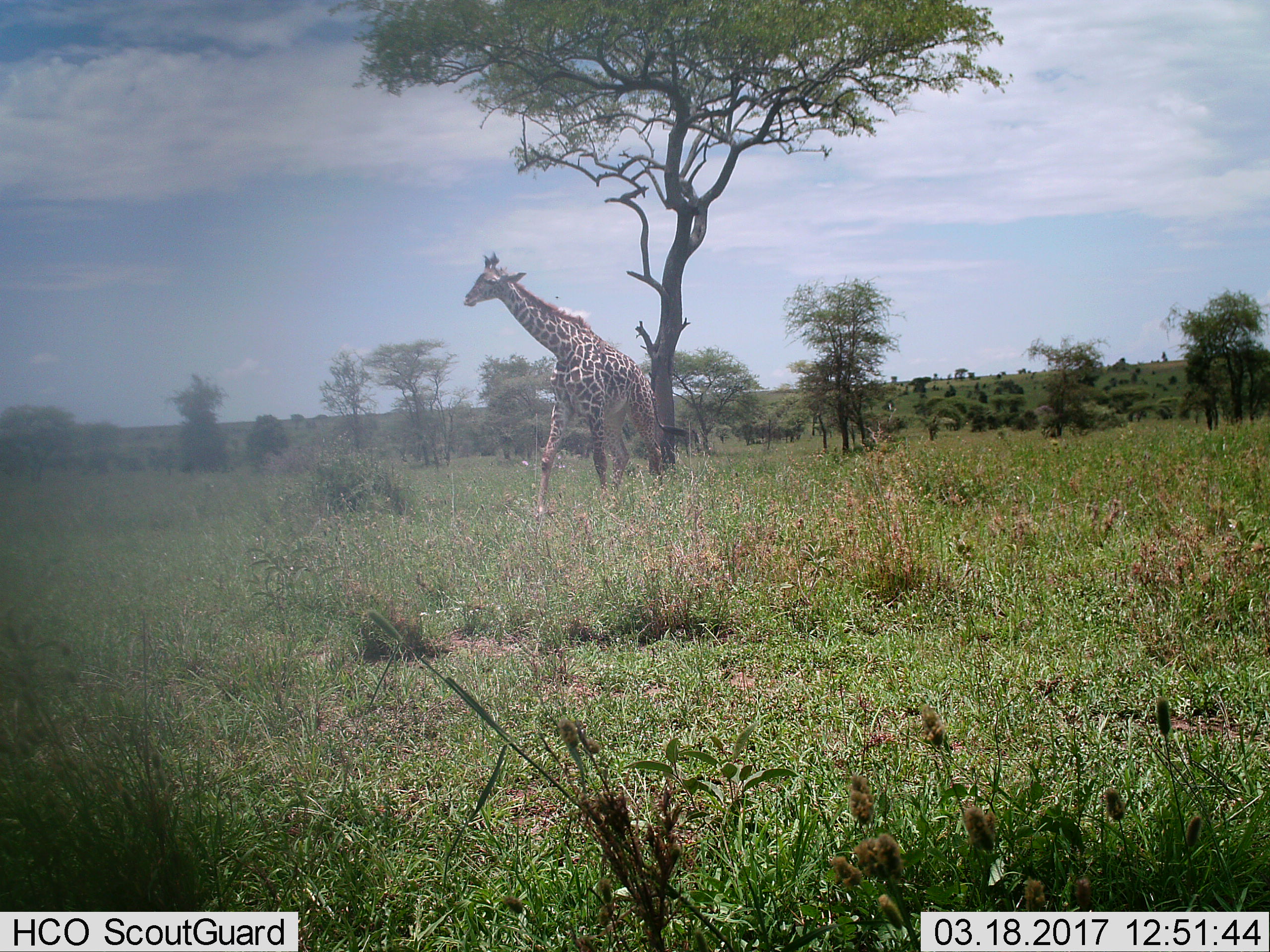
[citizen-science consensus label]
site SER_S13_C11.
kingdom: Animalia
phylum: Chordata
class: Mammalia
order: Artiodactyla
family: Giraffidae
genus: Giraffa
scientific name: Giraffa camelopardalis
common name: giraffe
Giraffe (Giraffa camelopardalis), count 1. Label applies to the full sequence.